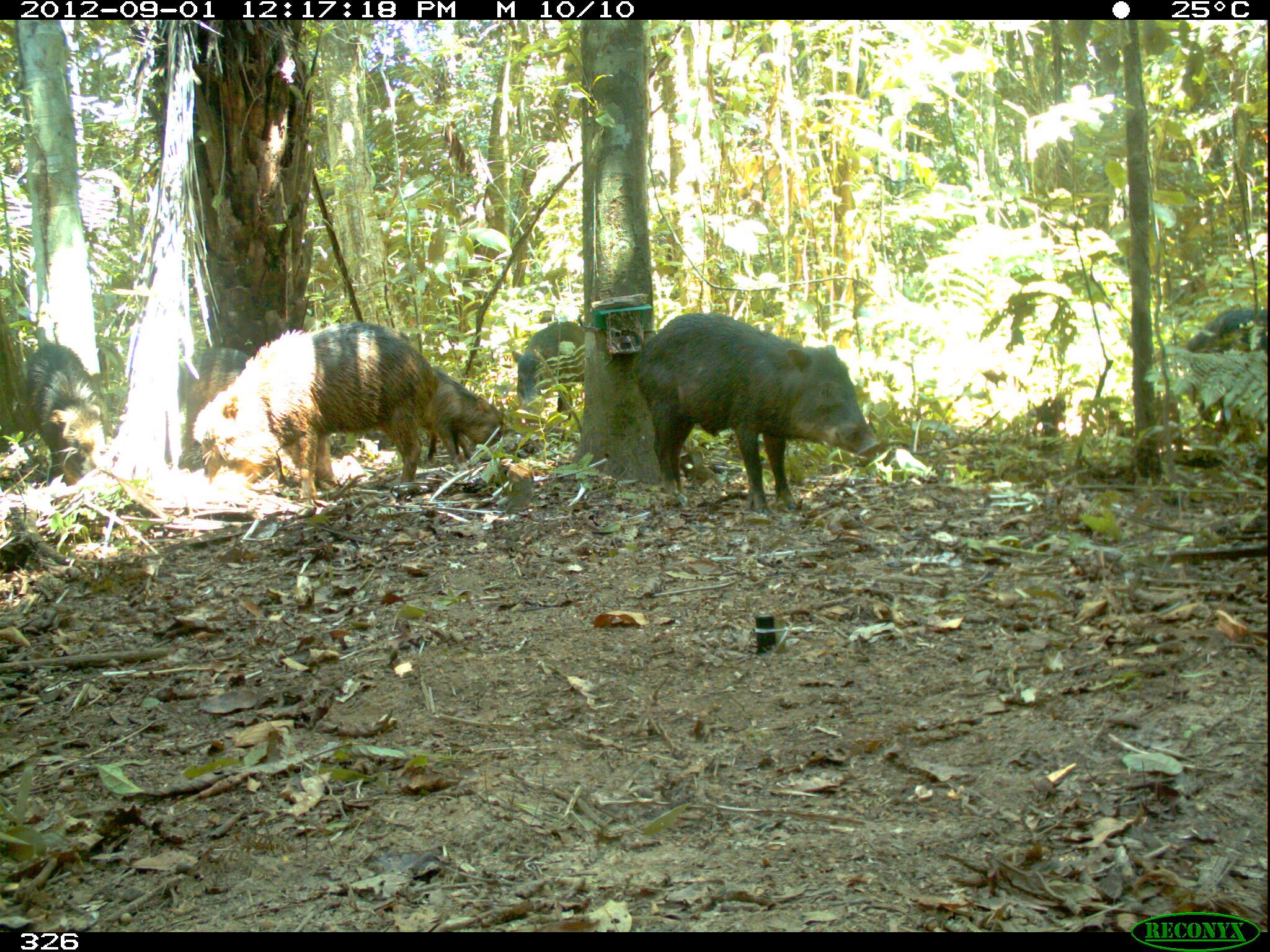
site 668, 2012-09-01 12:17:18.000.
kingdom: Animalia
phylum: Chordata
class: Mammalia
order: Artiodactyla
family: Tayassuidae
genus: Tayassu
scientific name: Tayassu pecari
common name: white-lipped peccary